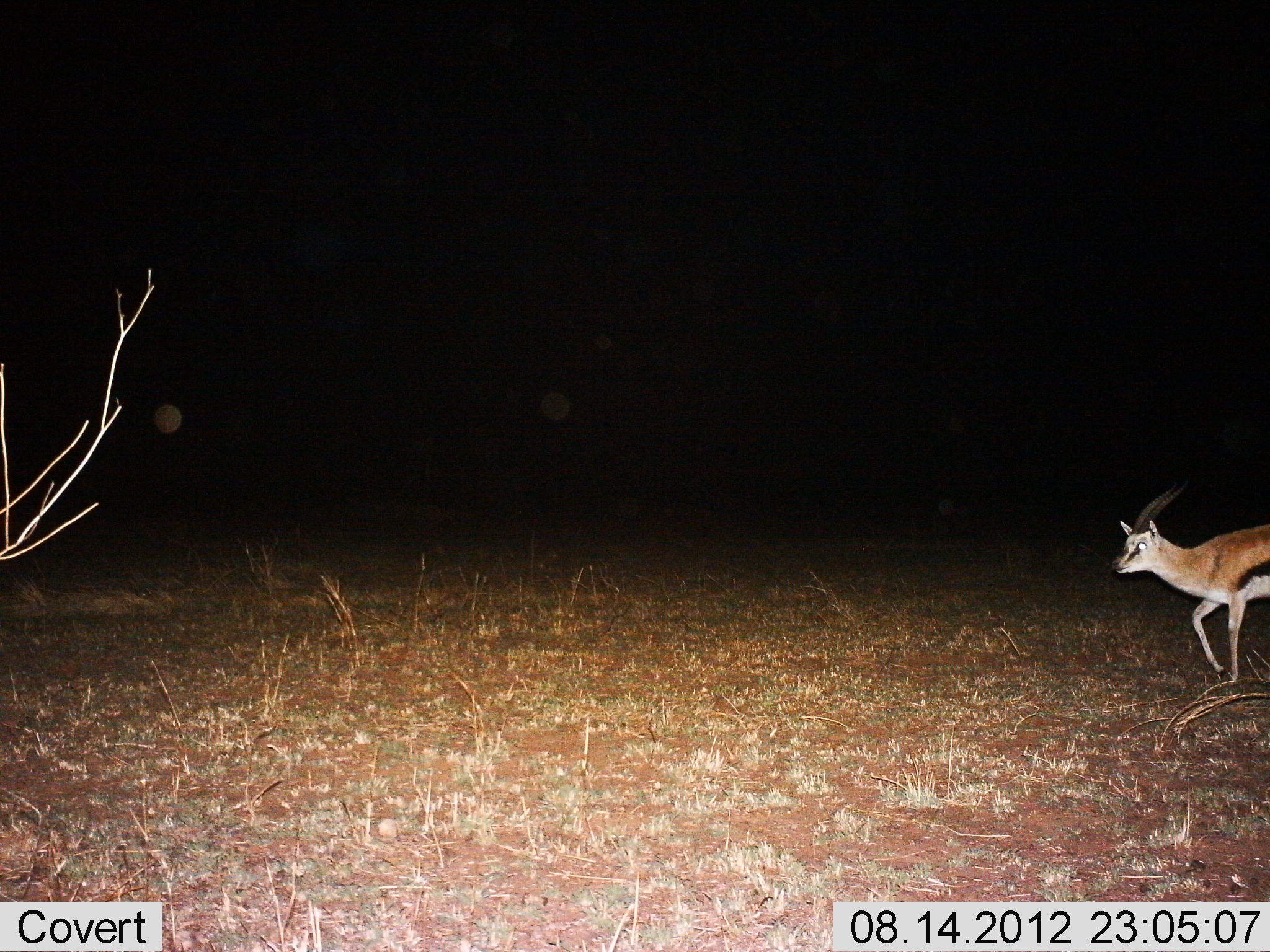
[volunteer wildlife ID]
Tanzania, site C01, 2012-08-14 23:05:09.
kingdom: Animalia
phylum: Chordata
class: Mammalia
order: Artiodactyla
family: Bovidae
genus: Eudorcas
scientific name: Eudorcas thomsonii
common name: thomson's gazelle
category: gazellethomsons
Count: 1.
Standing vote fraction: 20%.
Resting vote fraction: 0%.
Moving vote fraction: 80%.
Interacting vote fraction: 0%.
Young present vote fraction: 0%.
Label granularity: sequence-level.